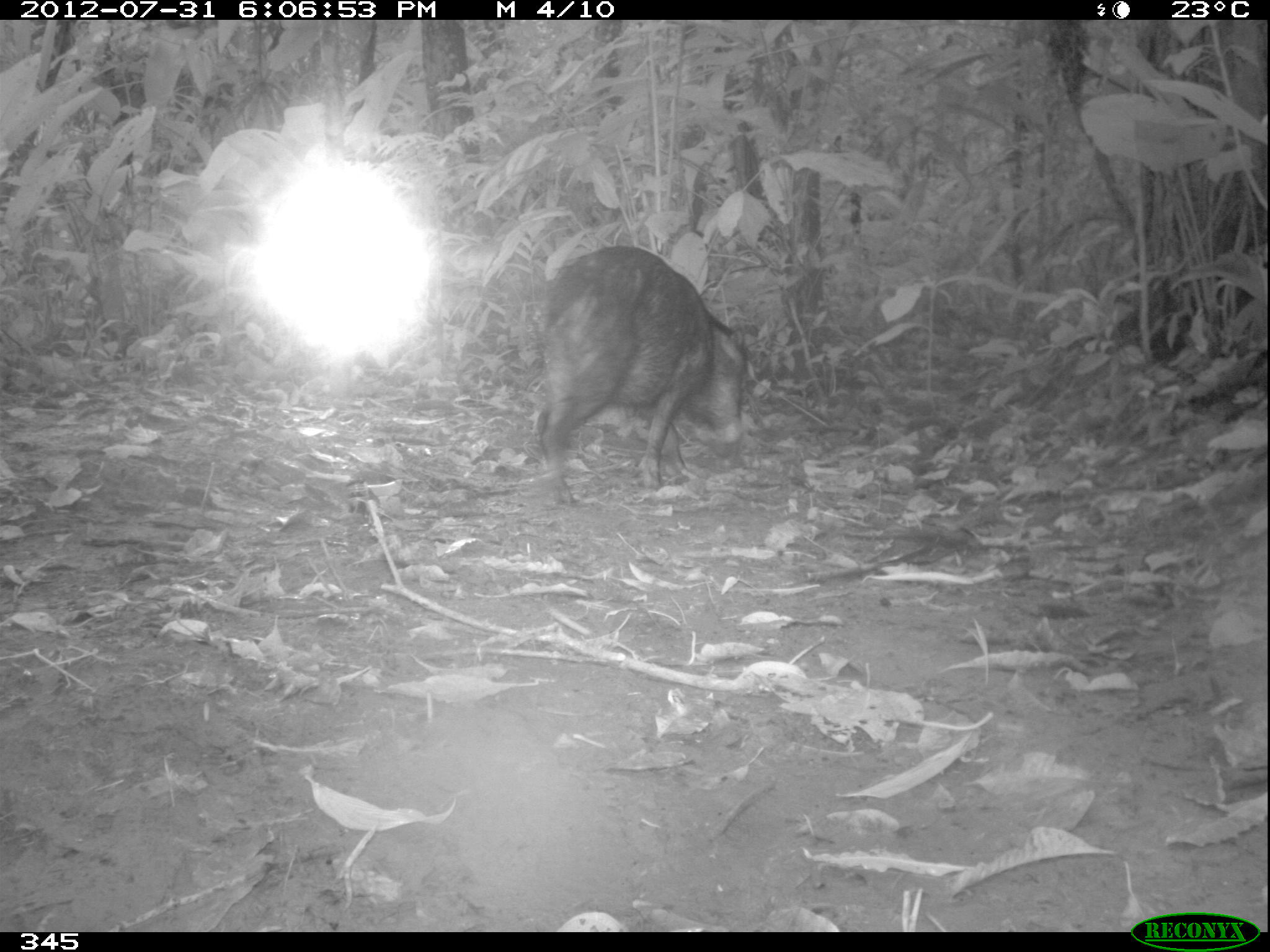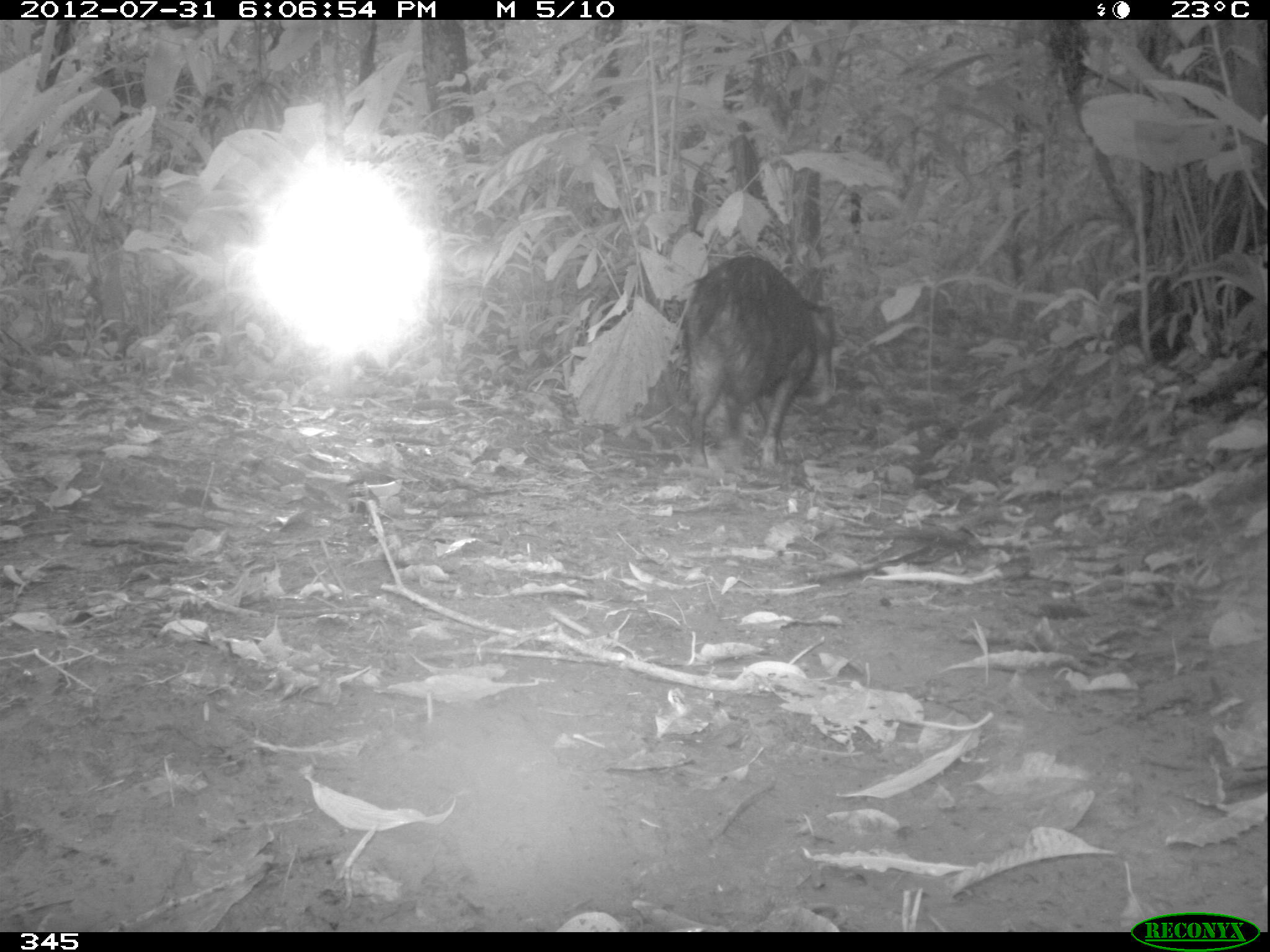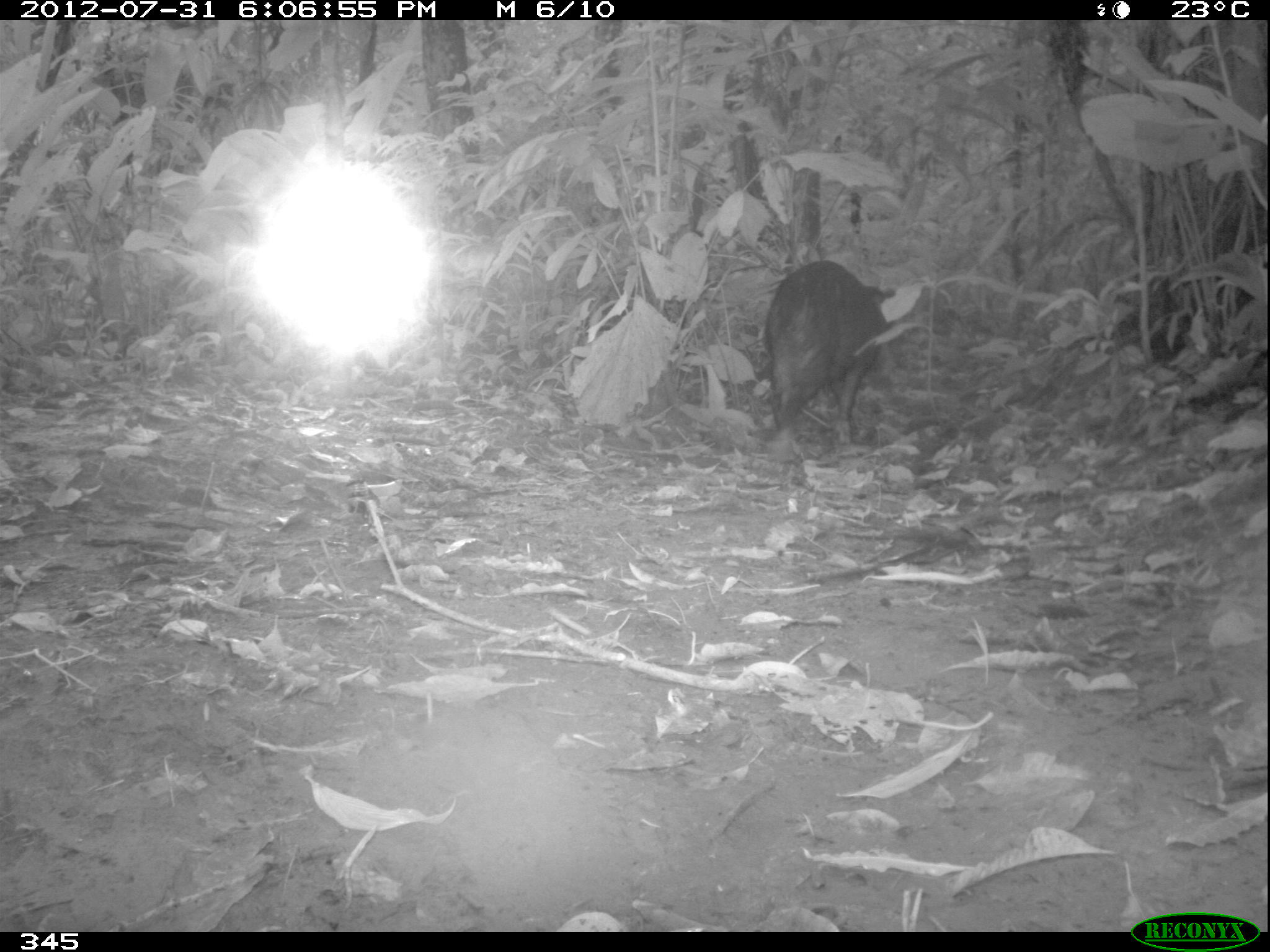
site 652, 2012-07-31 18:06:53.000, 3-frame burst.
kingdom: Animalia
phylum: Chordata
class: Mammalia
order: Artiodactyla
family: Tayassuidae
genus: Tayassu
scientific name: Tayassu pecari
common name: white-lipped peccary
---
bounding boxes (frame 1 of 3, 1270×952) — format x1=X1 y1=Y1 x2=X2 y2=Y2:
tayassu pecari: x1=528 y1=240 x2=752 y2=505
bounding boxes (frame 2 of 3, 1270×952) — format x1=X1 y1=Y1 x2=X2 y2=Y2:
tayassu pecari: x1=676 y1=250 x2=842 y2=476